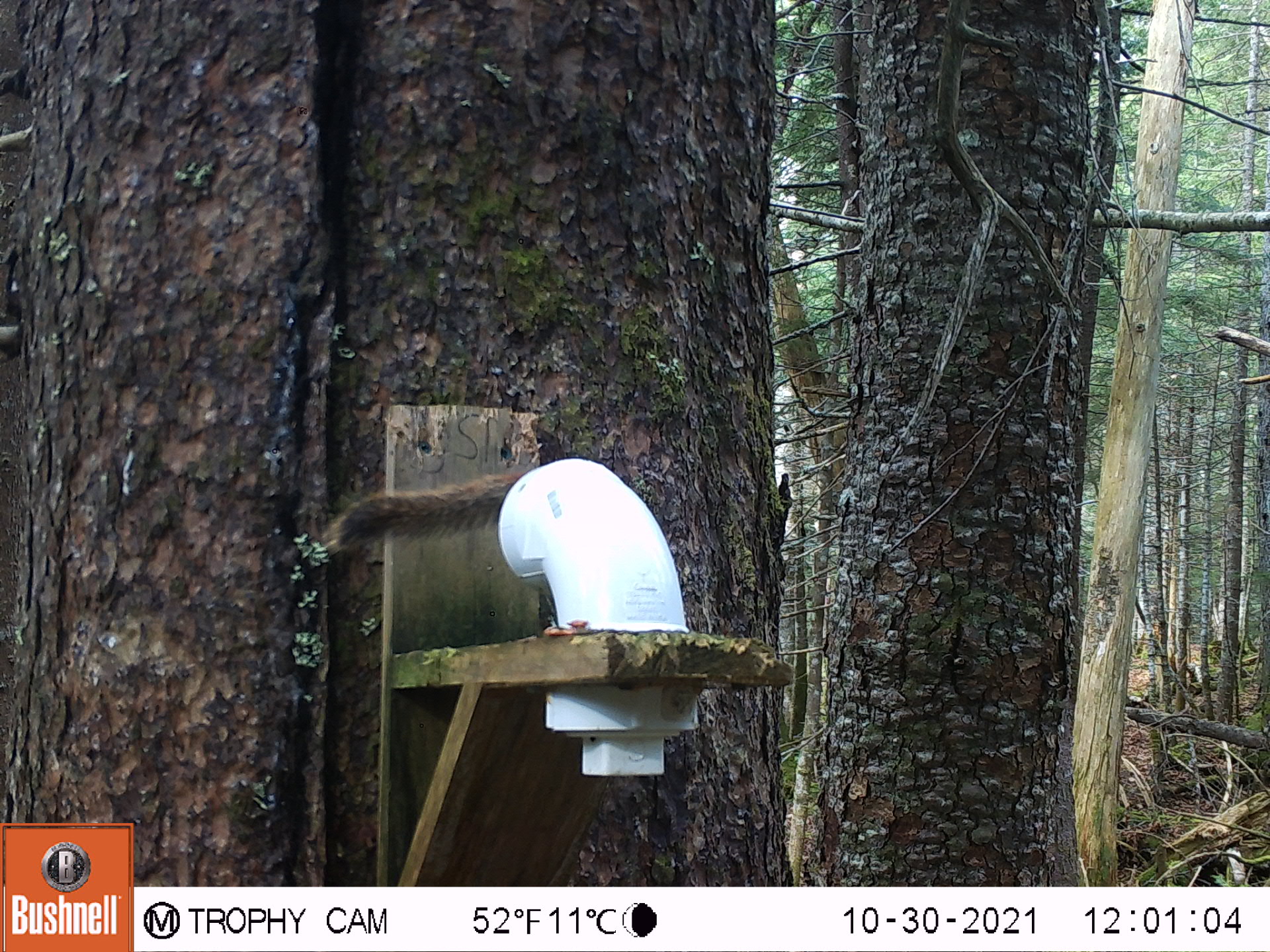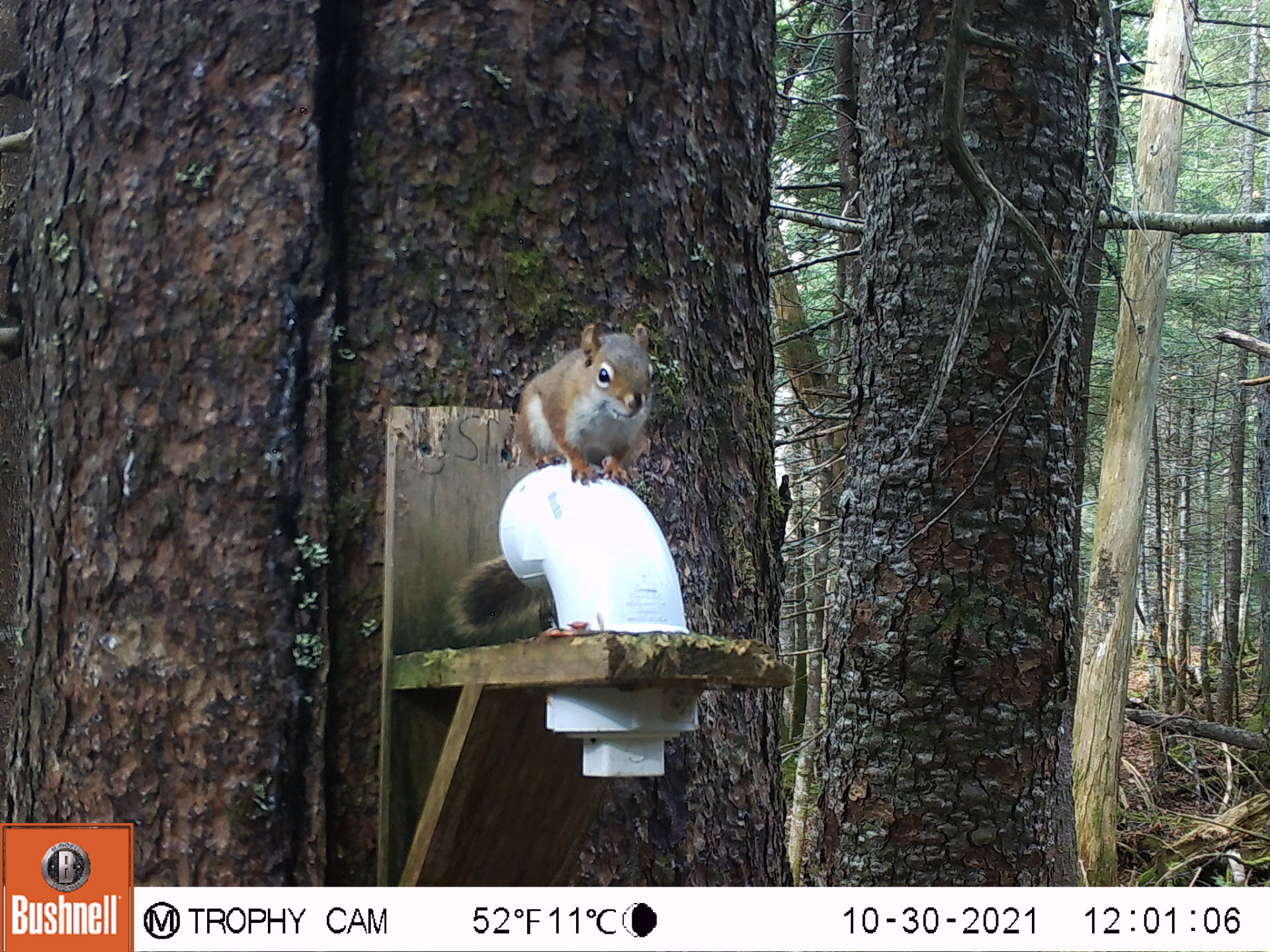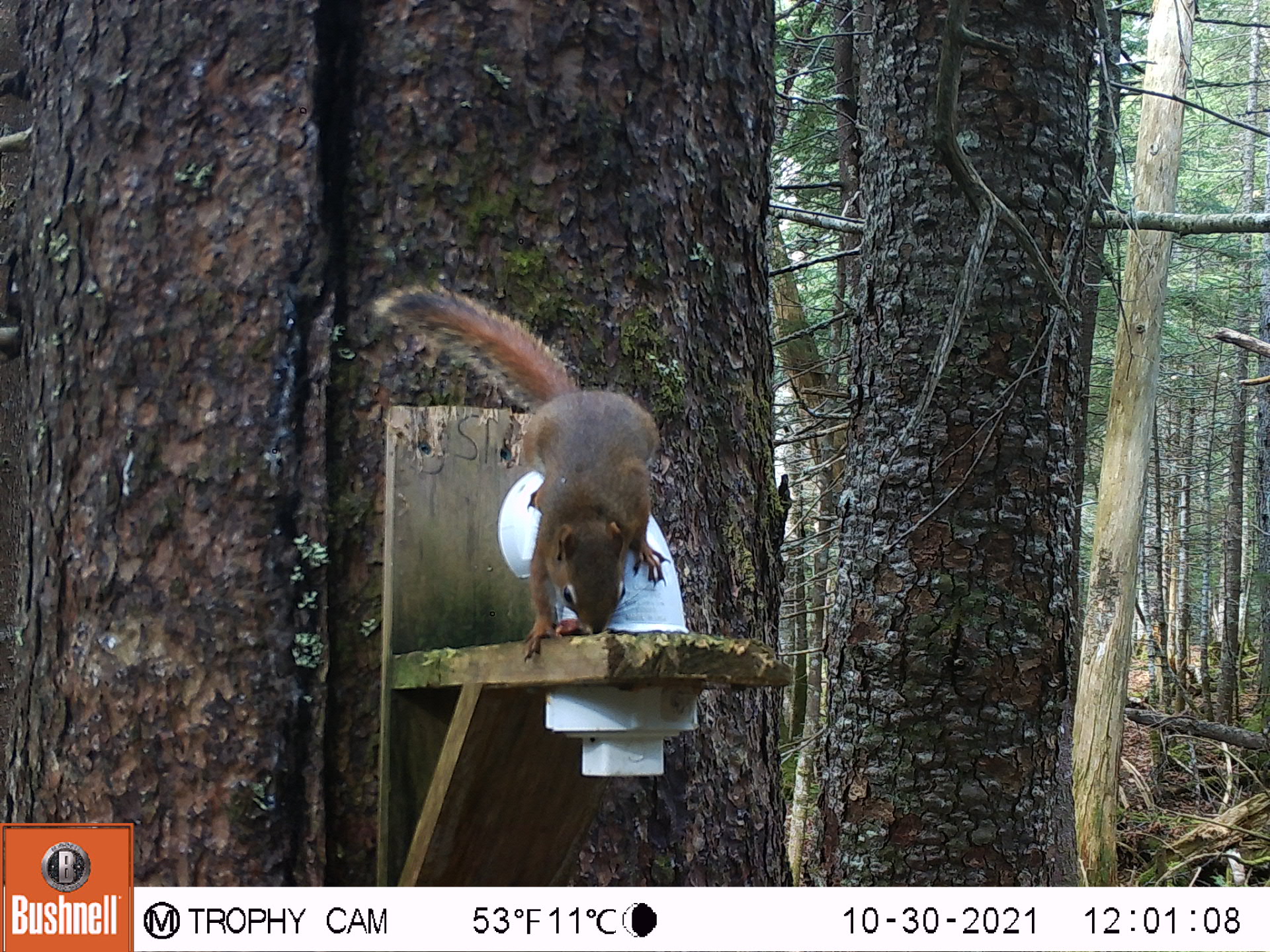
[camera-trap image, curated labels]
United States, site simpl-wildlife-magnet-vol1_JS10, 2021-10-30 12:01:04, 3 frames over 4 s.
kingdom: Animalia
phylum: Chordata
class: Mammalia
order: Rodentia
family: Sciuridae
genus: Tamiasciurus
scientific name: Tamiasciurus hudsonicus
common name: red squirrel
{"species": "red squirrel (Tamiasciurus hudsonicus)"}